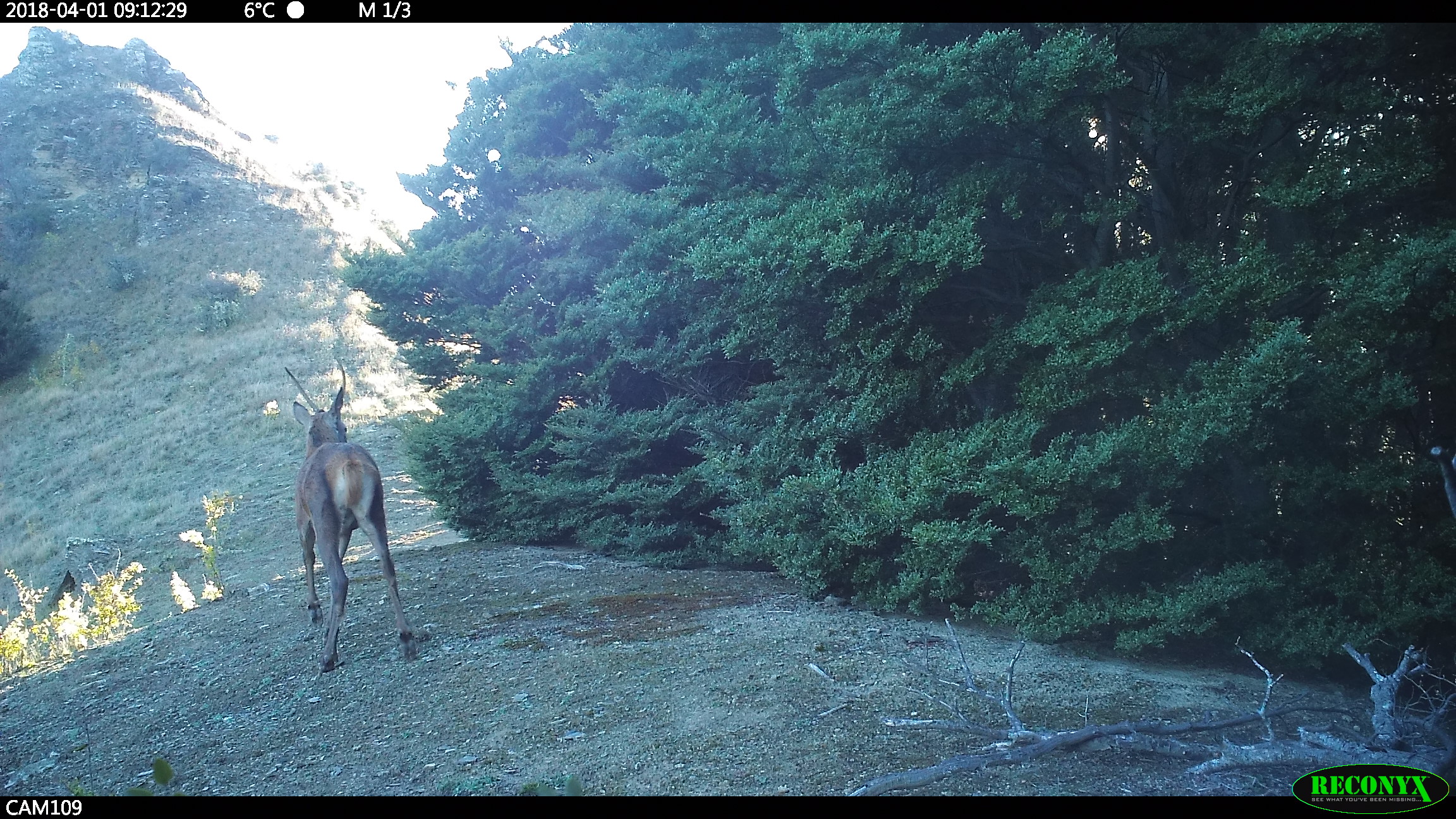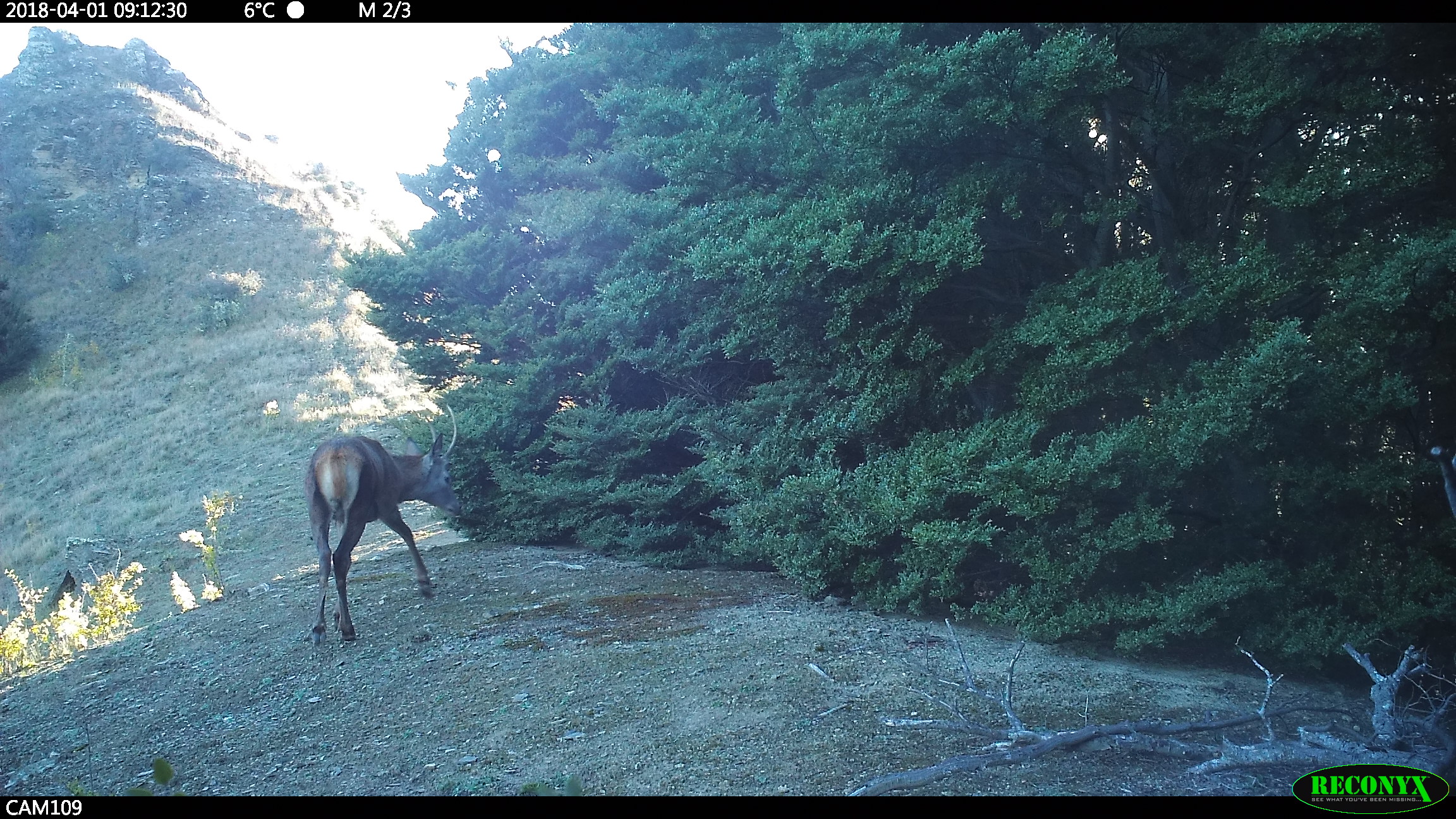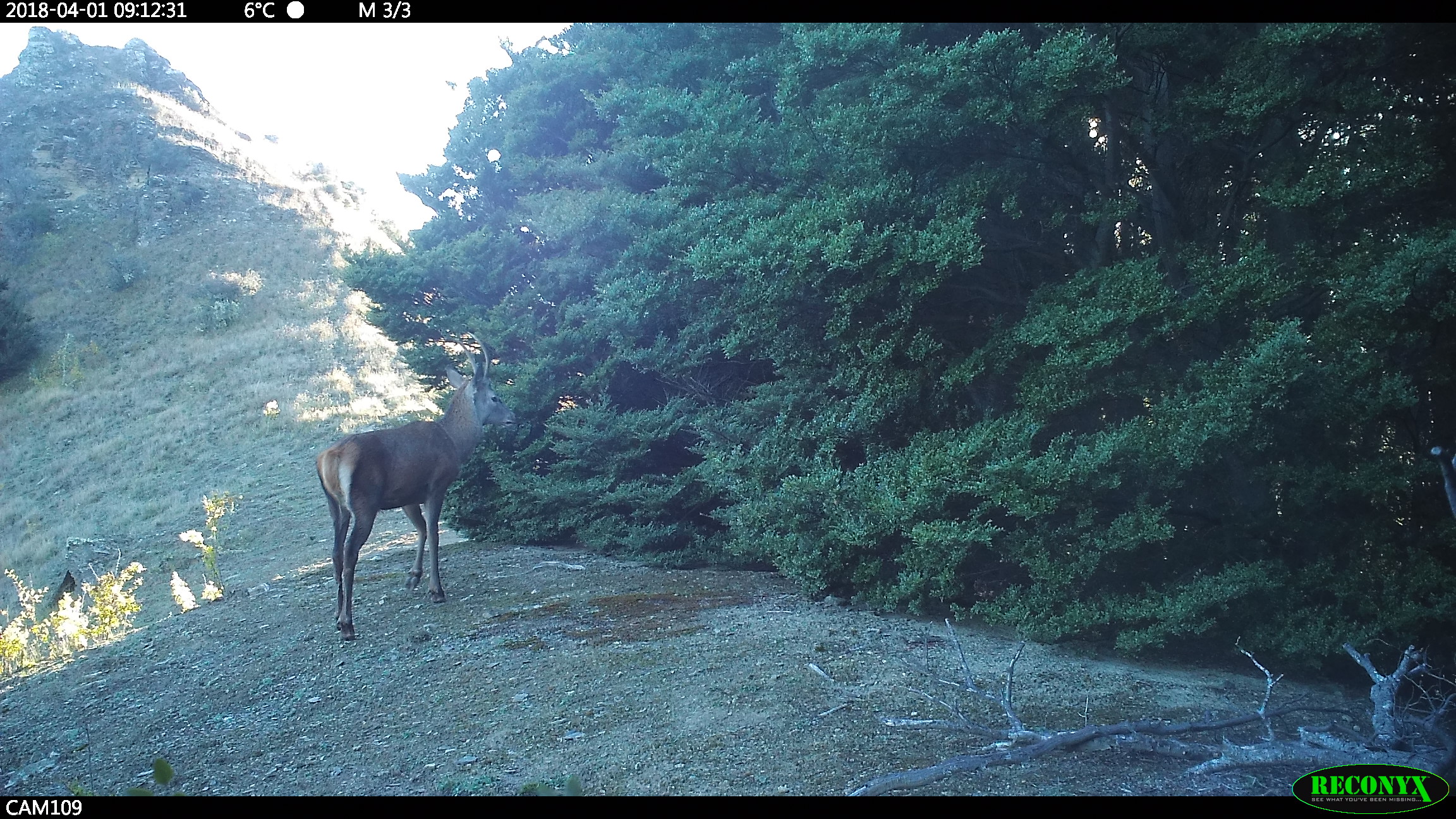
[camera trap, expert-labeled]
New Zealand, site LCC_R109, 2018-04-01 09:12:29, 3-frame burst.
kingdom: Animalia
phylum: Chordata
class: Mammalia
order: Artiodactyla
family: Cervidae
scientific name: Cervidae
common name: deer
Deer (Cervidae).